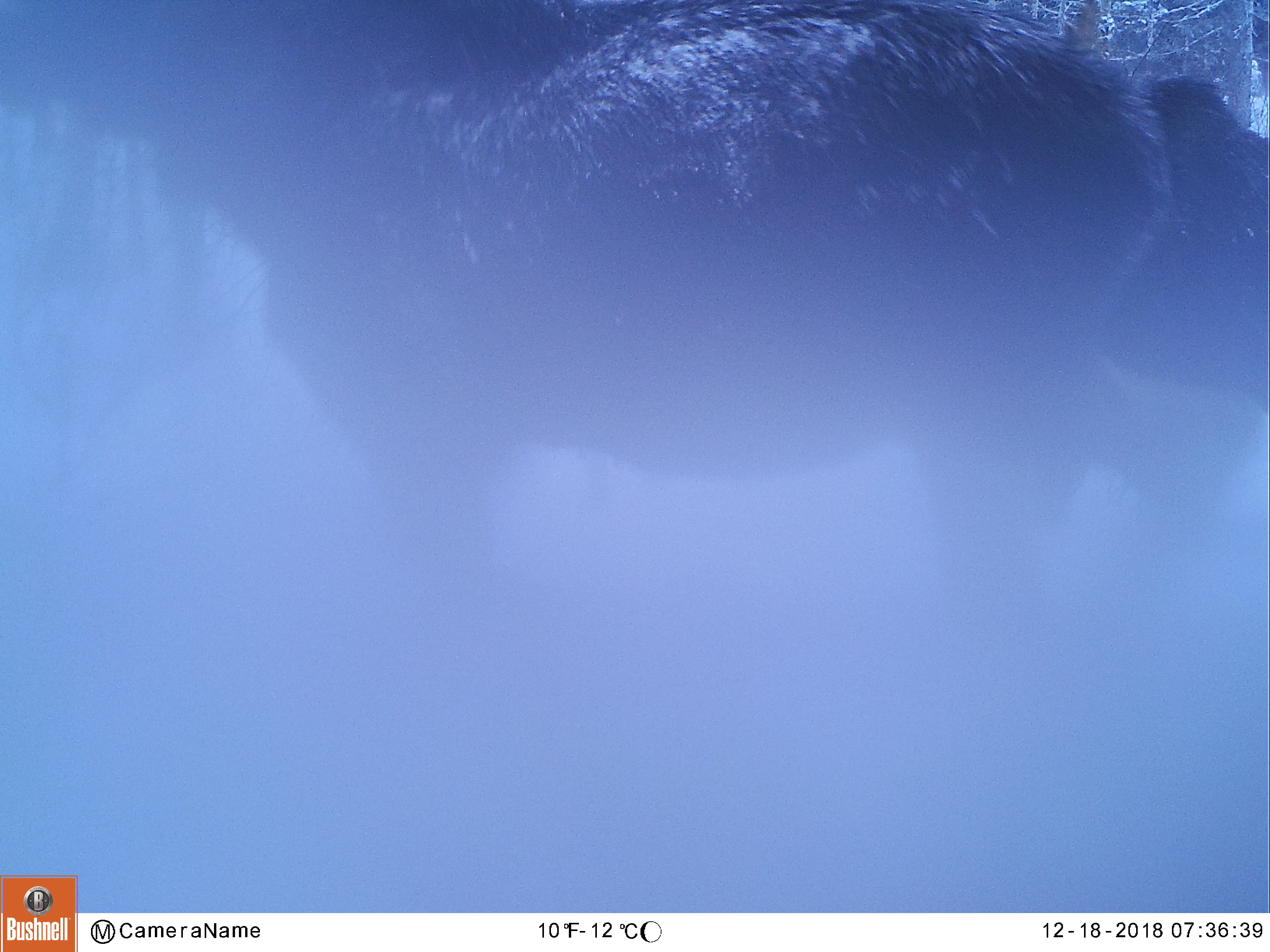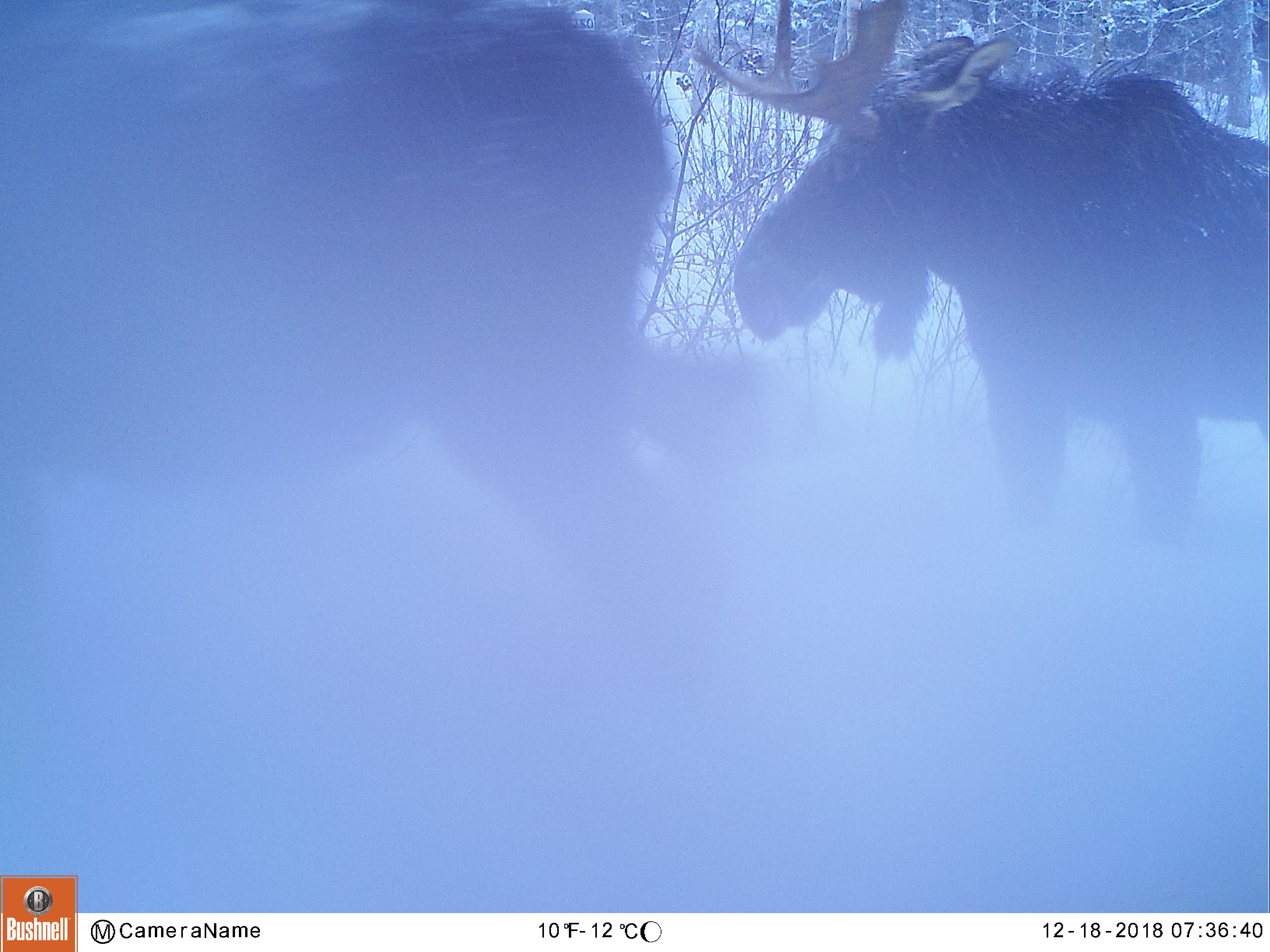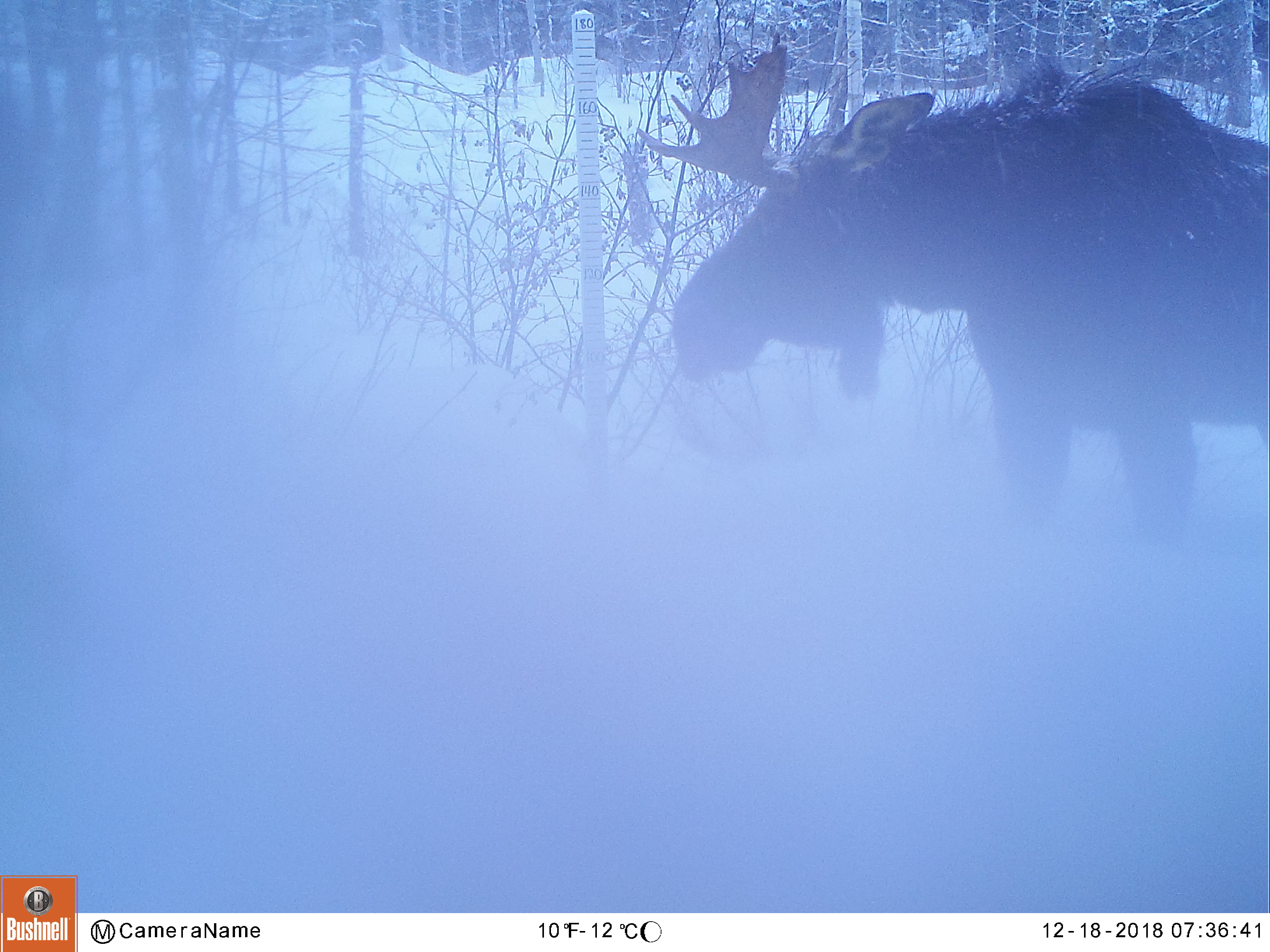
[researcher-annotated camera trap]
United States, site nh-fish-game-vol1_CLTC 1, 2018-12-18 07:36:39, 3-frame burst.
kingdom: Animalia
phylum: Chordata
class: Mammalia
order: Artiodactyla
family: Cervidae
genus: Alces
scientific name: Alces alces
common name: moose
Moose (Alces alces).